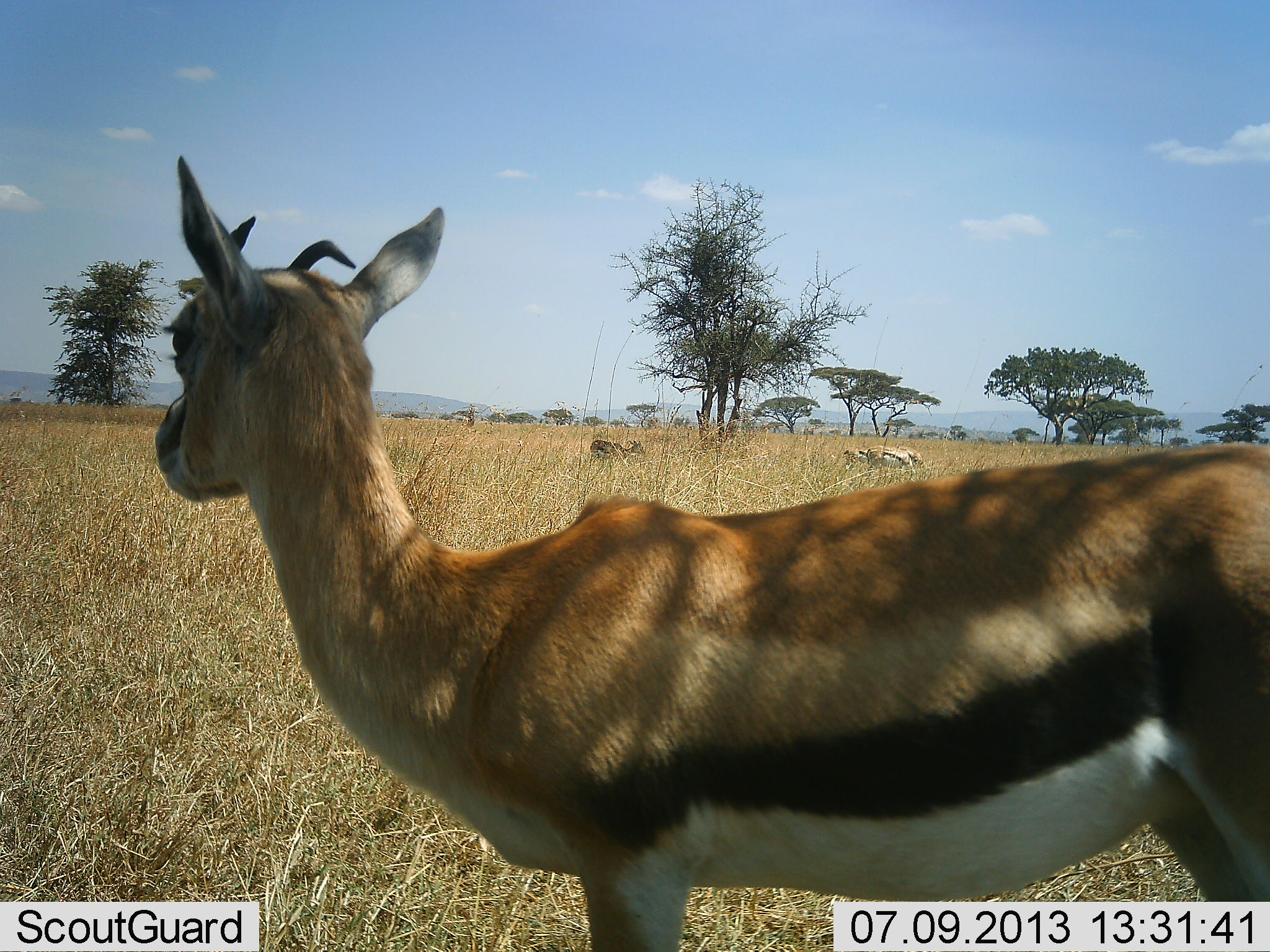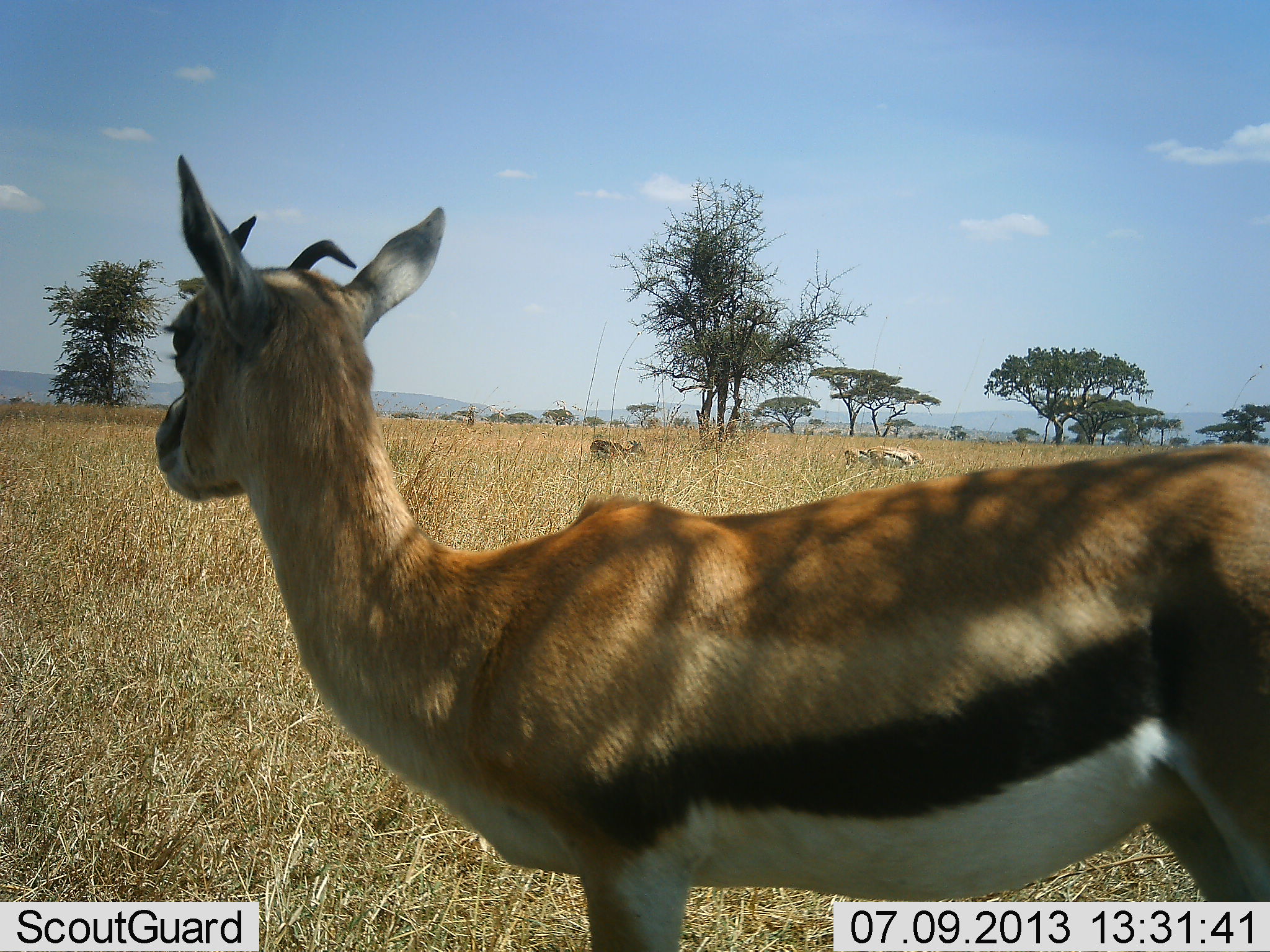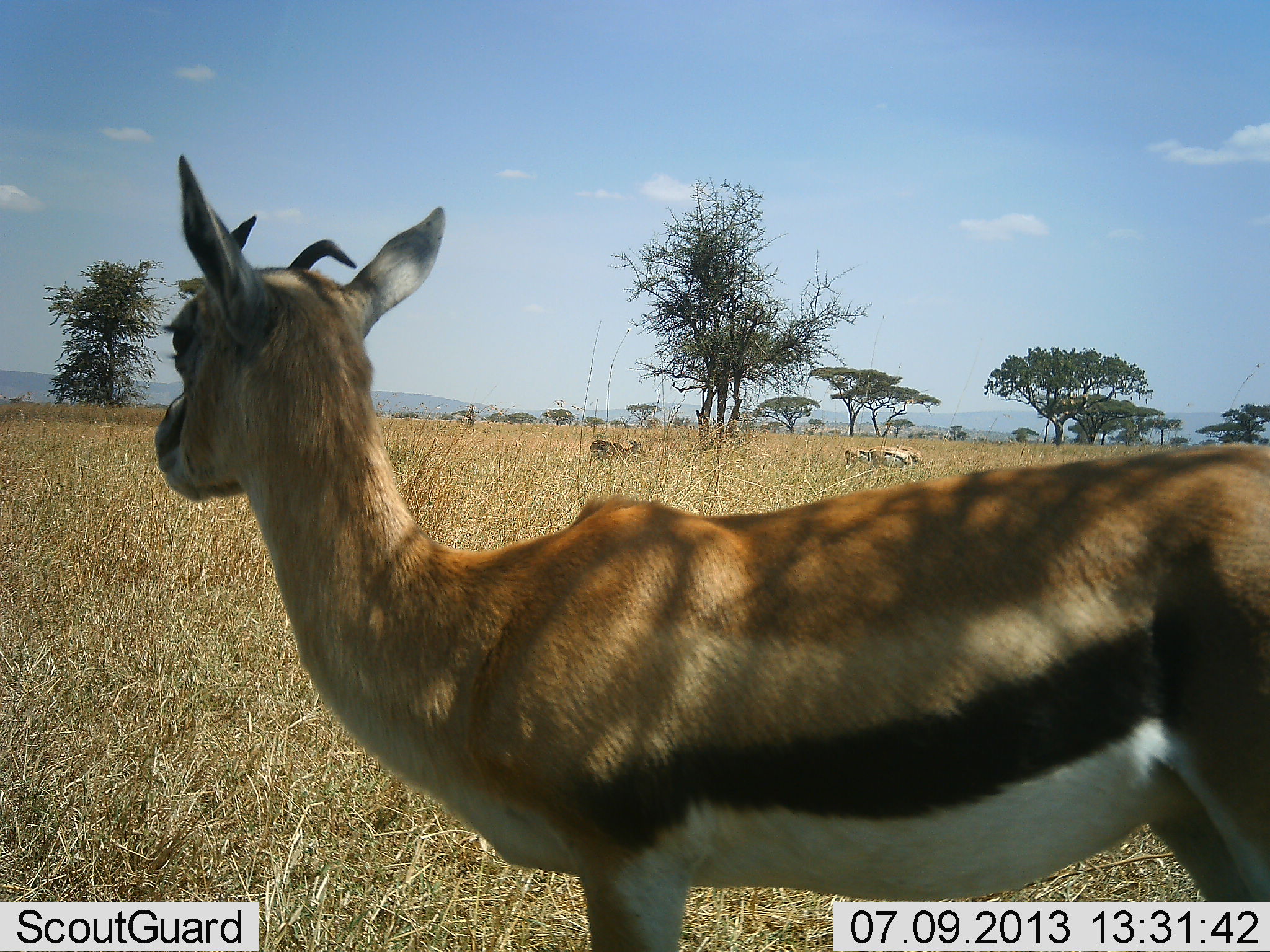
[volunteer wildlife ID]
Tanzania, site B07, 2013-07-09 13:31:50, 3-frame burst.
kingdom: Animalia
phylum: Chordata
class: Mammalia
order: Artiodactyla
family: Bovidae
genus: Eudorcas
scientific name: Eudorcas thomsonii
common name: thomson's gazelle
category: gazellethomsons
Gazellethomsons (thomson's gazelle) (Eudorcas thomsonii), count 4. Behavior (volunteer vote fractions): standing 94%, resting 12%, moving 0%, interacting 0%. Young present (vote fraction): 0%. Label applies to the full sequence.